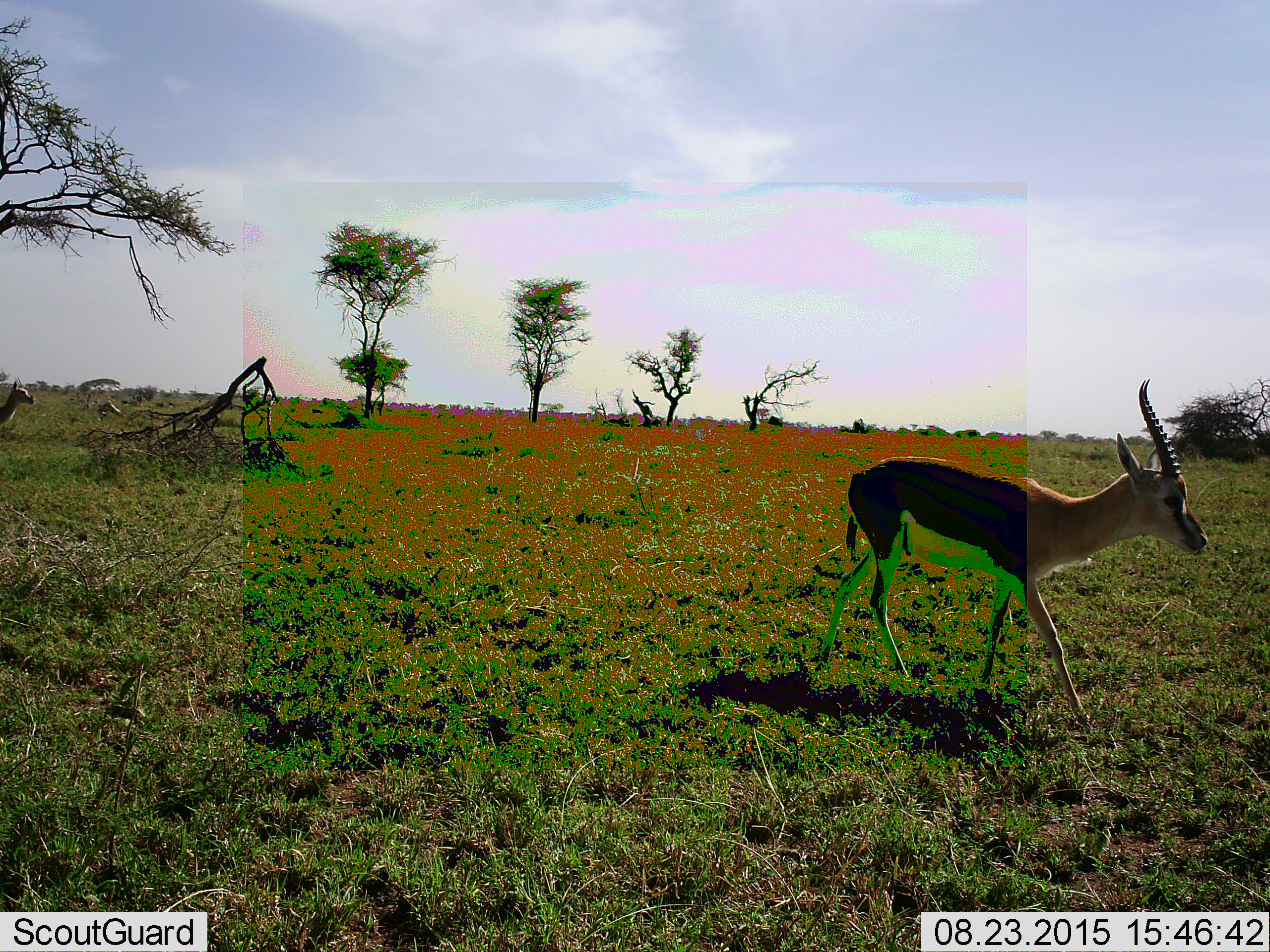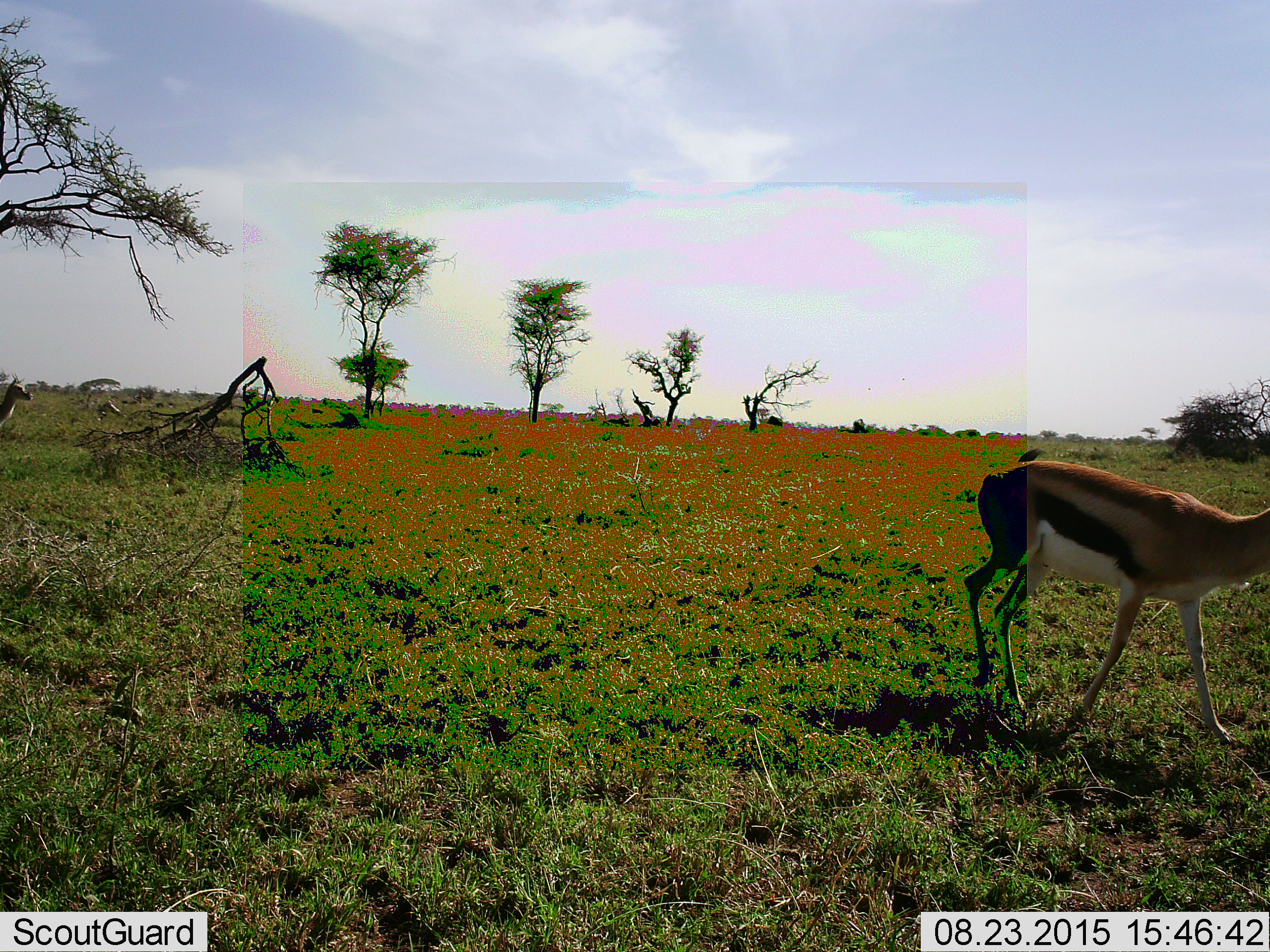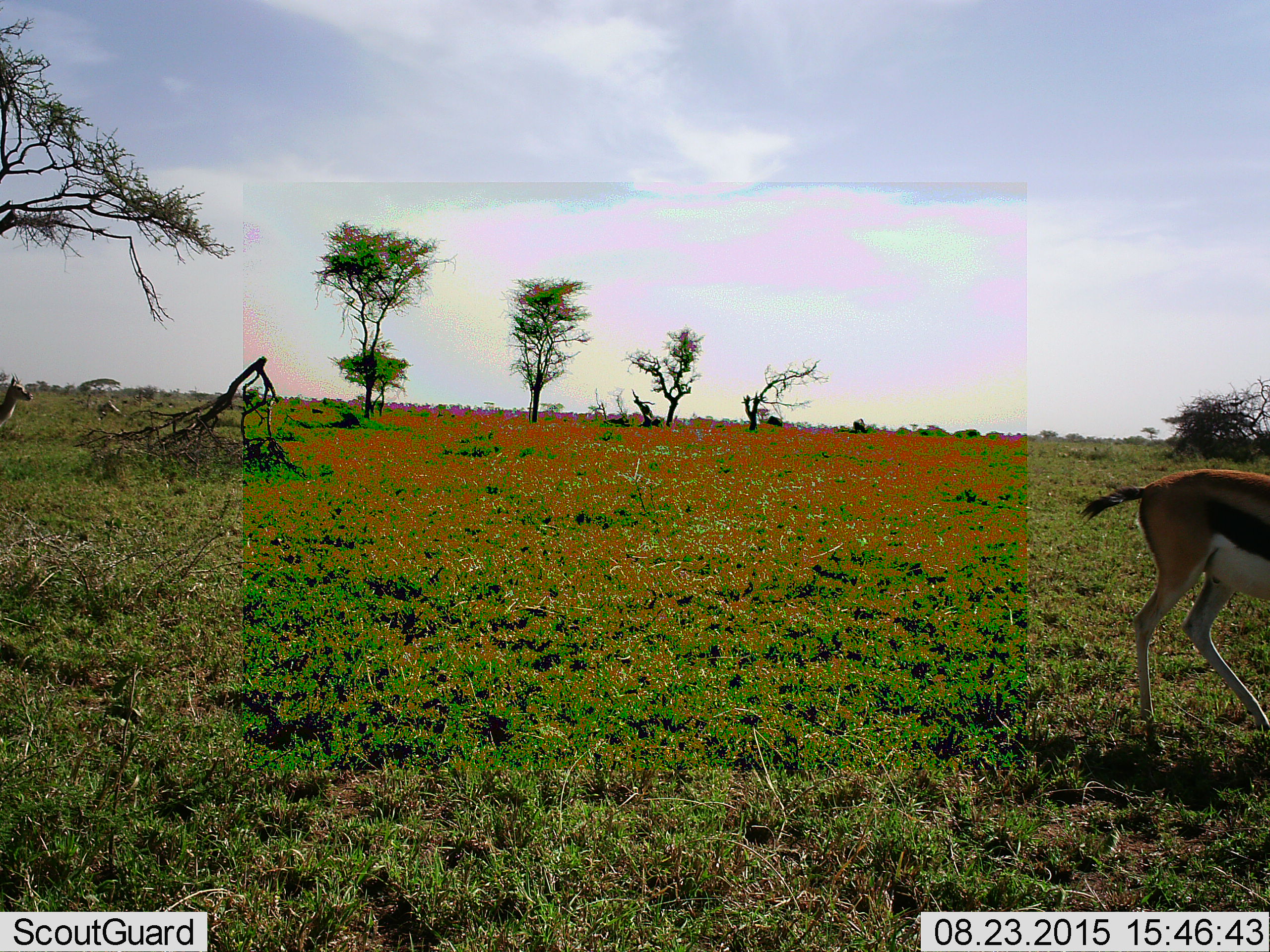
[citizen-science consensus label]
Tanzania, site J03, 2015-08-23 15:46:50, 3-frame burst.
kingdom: Animalia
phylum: Chordata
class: Mammalia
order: Artiodactyla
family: Bovidae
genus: Eudorcas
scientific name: Eudorcas thomsonii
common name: thomson's gazelle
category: gazellethomsons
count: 2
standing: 22%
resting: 0%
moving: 100%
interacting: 0%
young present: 0%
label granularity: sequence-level